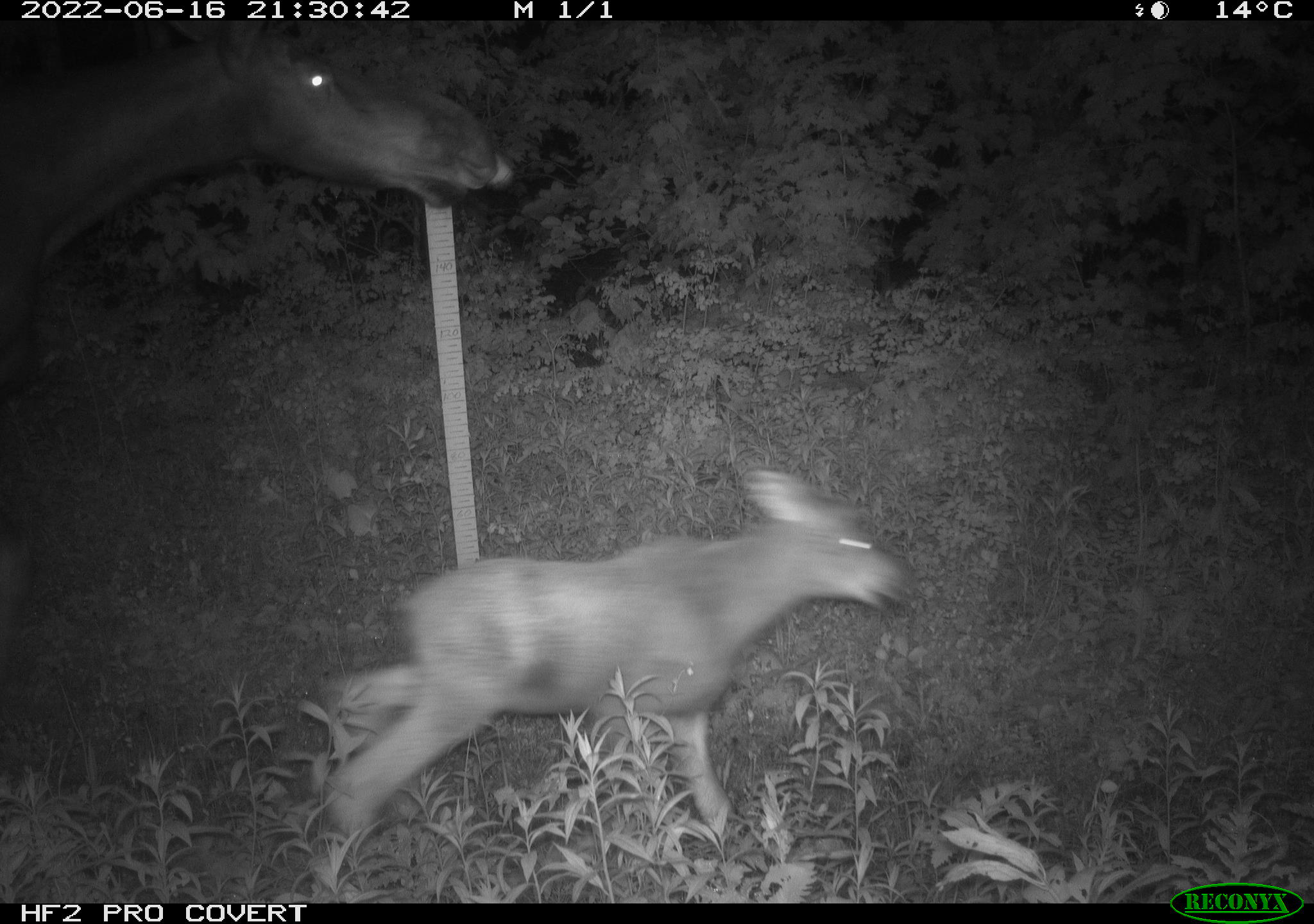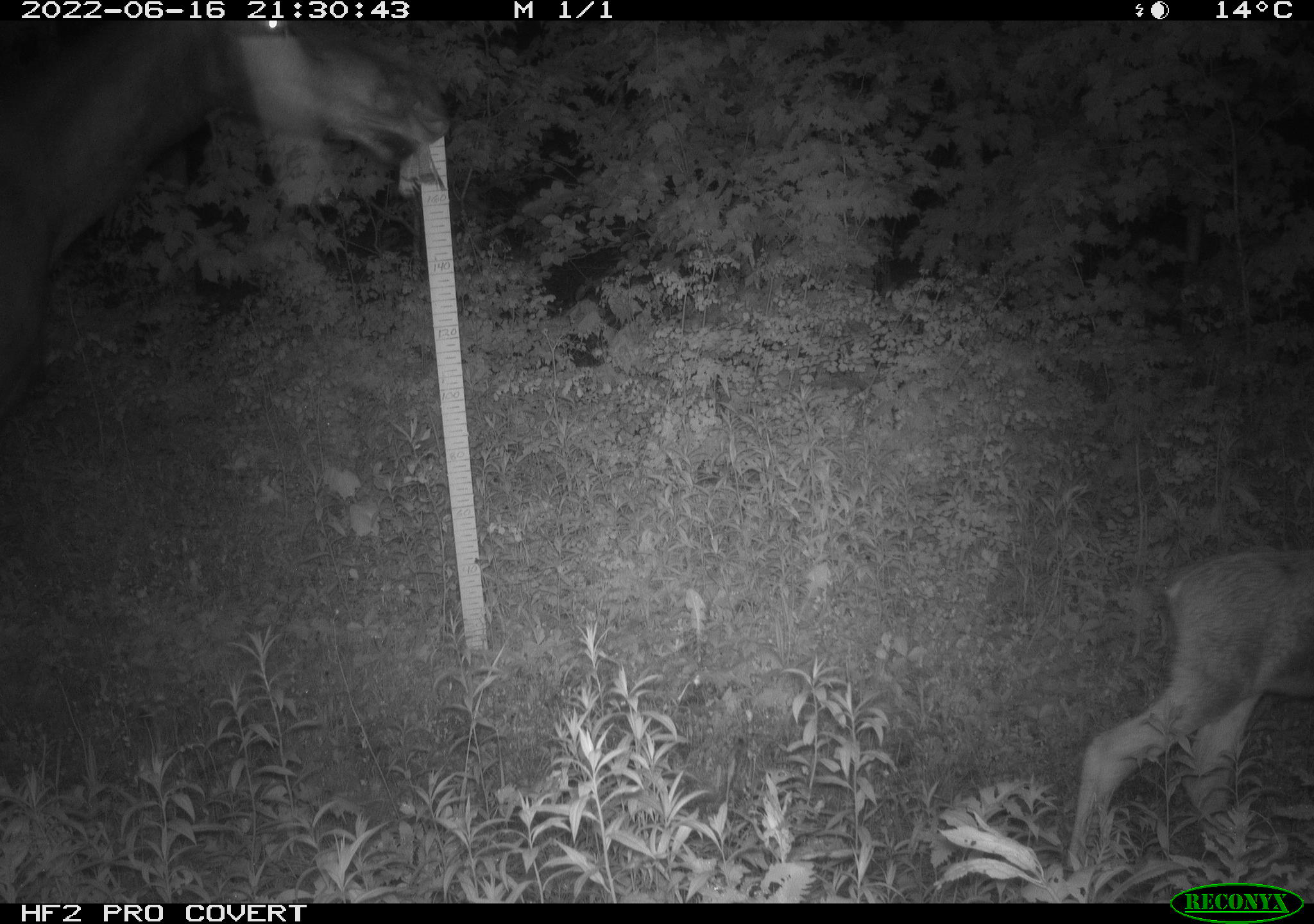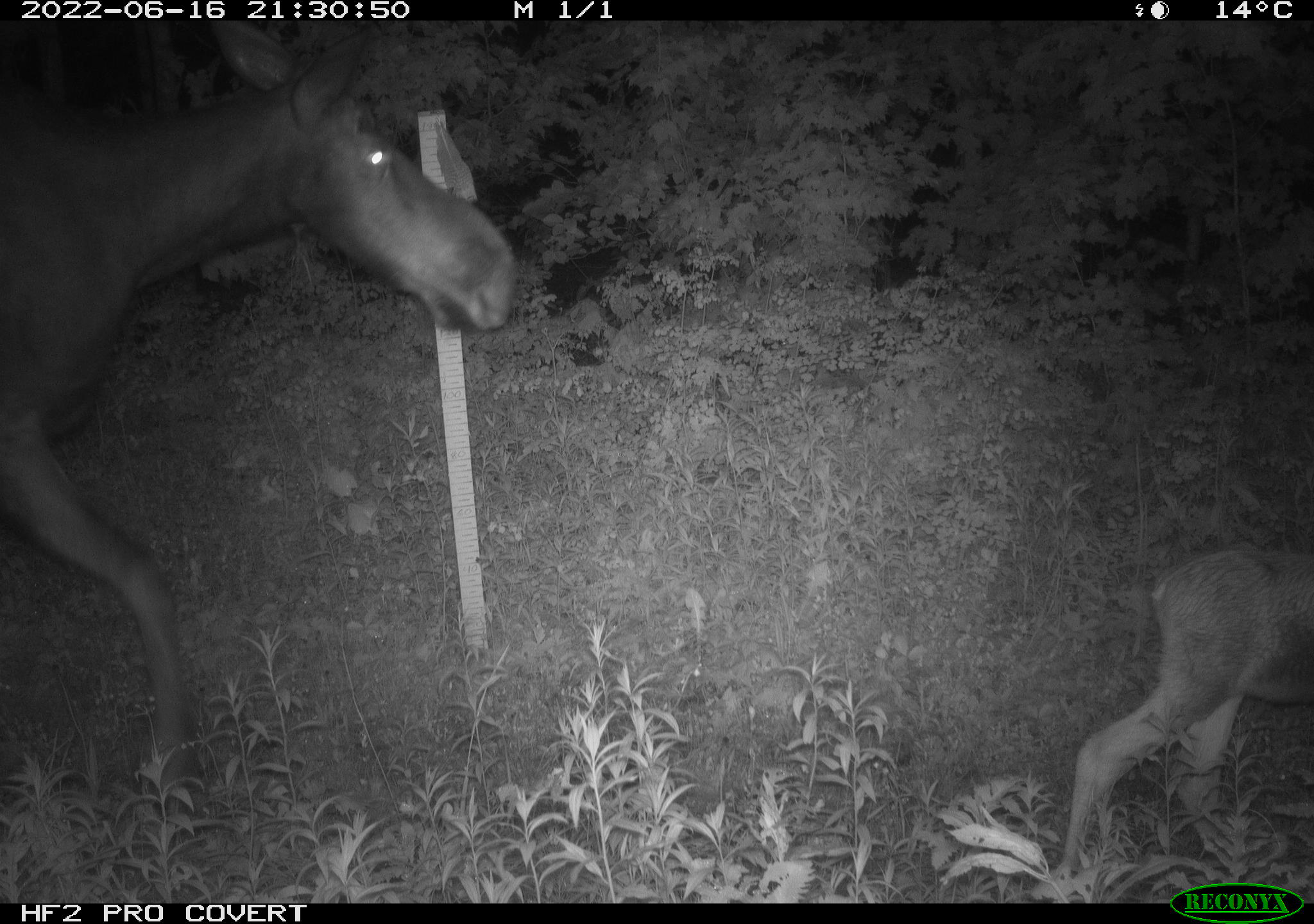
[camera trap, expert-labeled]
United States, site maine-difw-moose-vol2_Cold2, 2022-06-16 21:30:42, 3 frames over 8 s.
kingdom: Animalia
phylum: Chordata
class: Mammalia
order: Artiodactyla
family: Cervidae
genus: Alces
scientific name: Alces alces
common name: moose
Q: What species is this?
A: Moose (Alces alces).